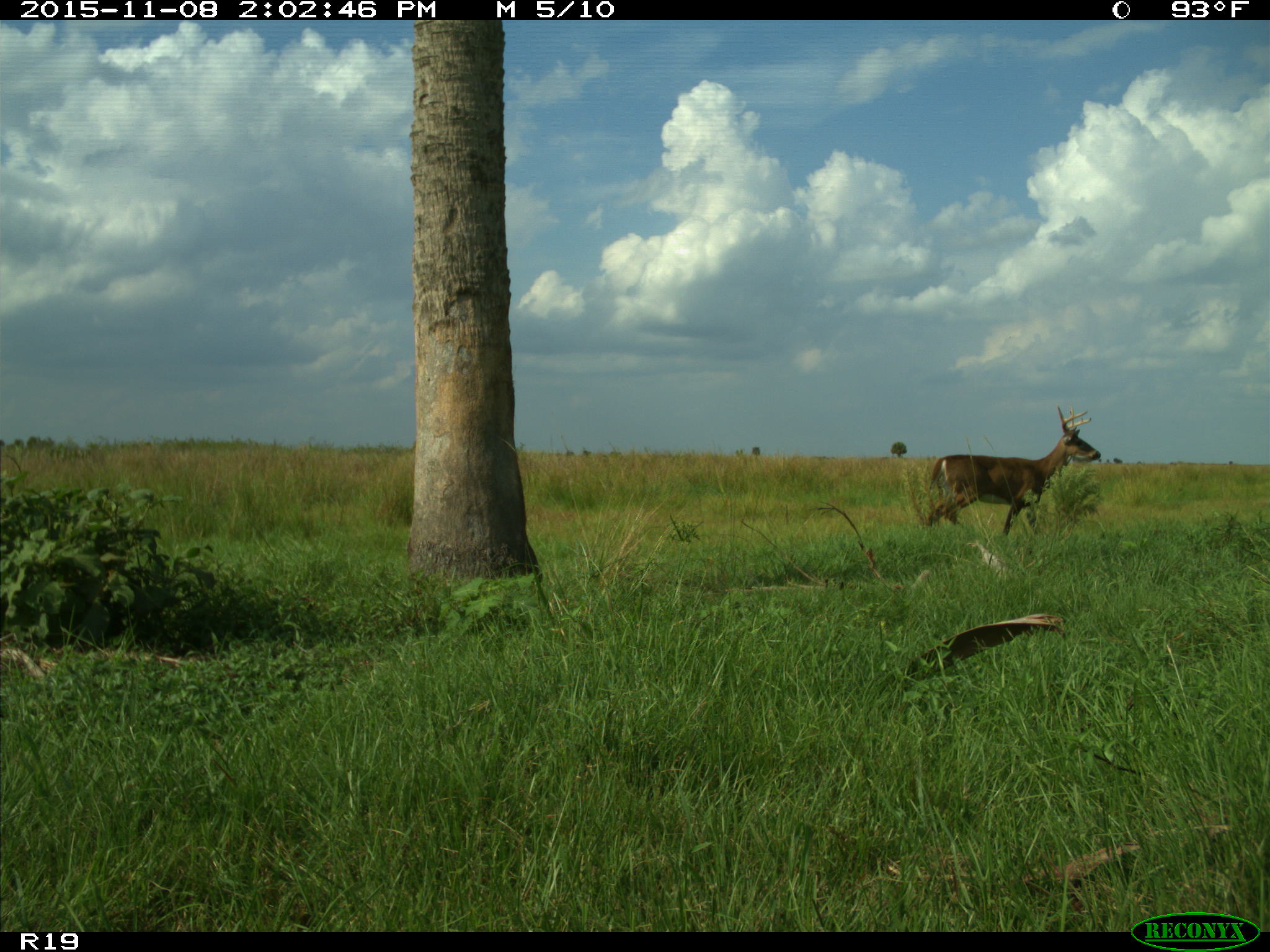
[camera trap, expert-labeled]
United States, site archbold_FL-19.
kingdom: Animalia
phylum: Chordata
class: Mammalia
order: Artiodactyla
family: Cervidae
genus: Odocoileus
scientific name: Odocoileus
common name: deer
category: unidentified deer